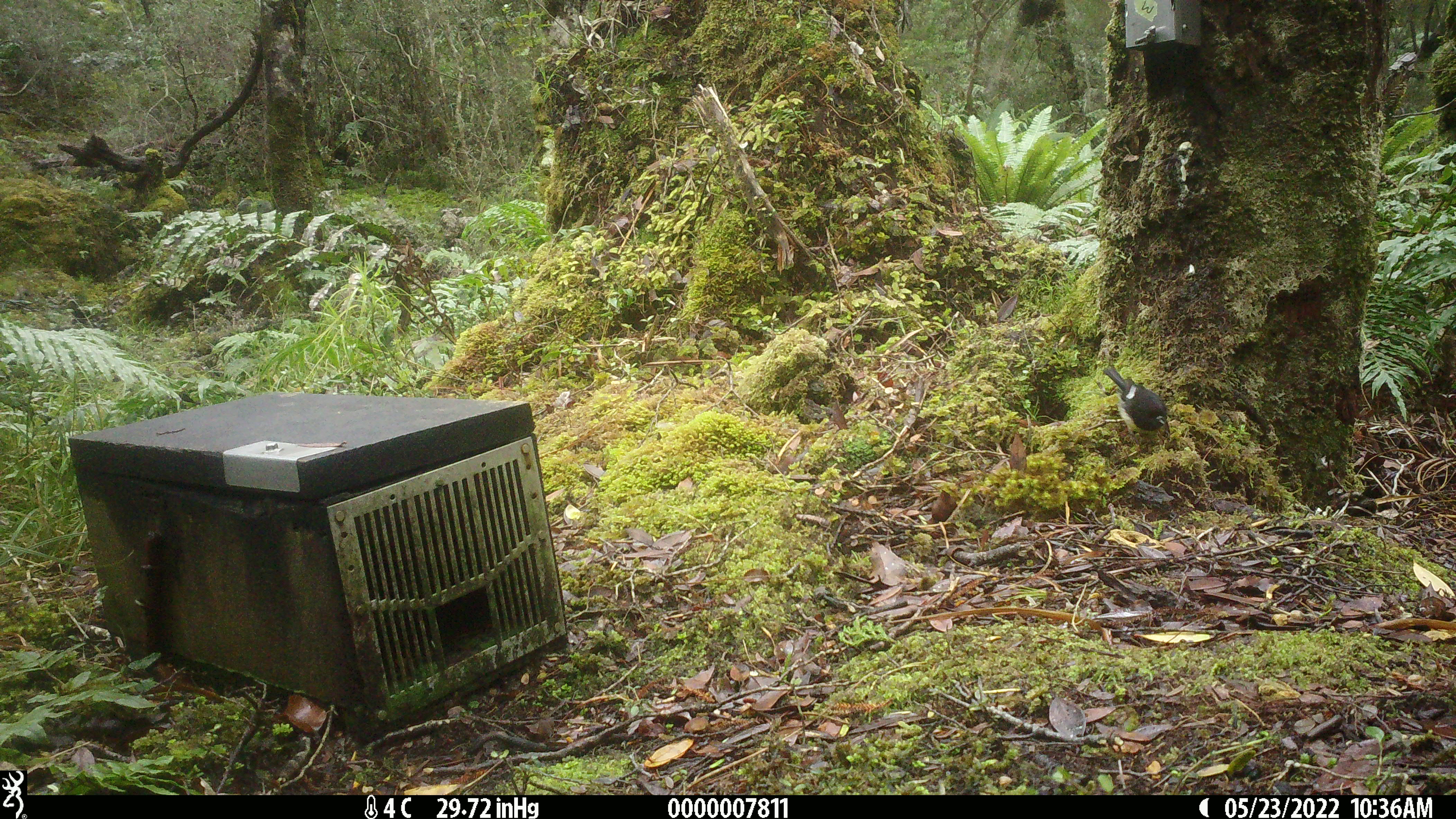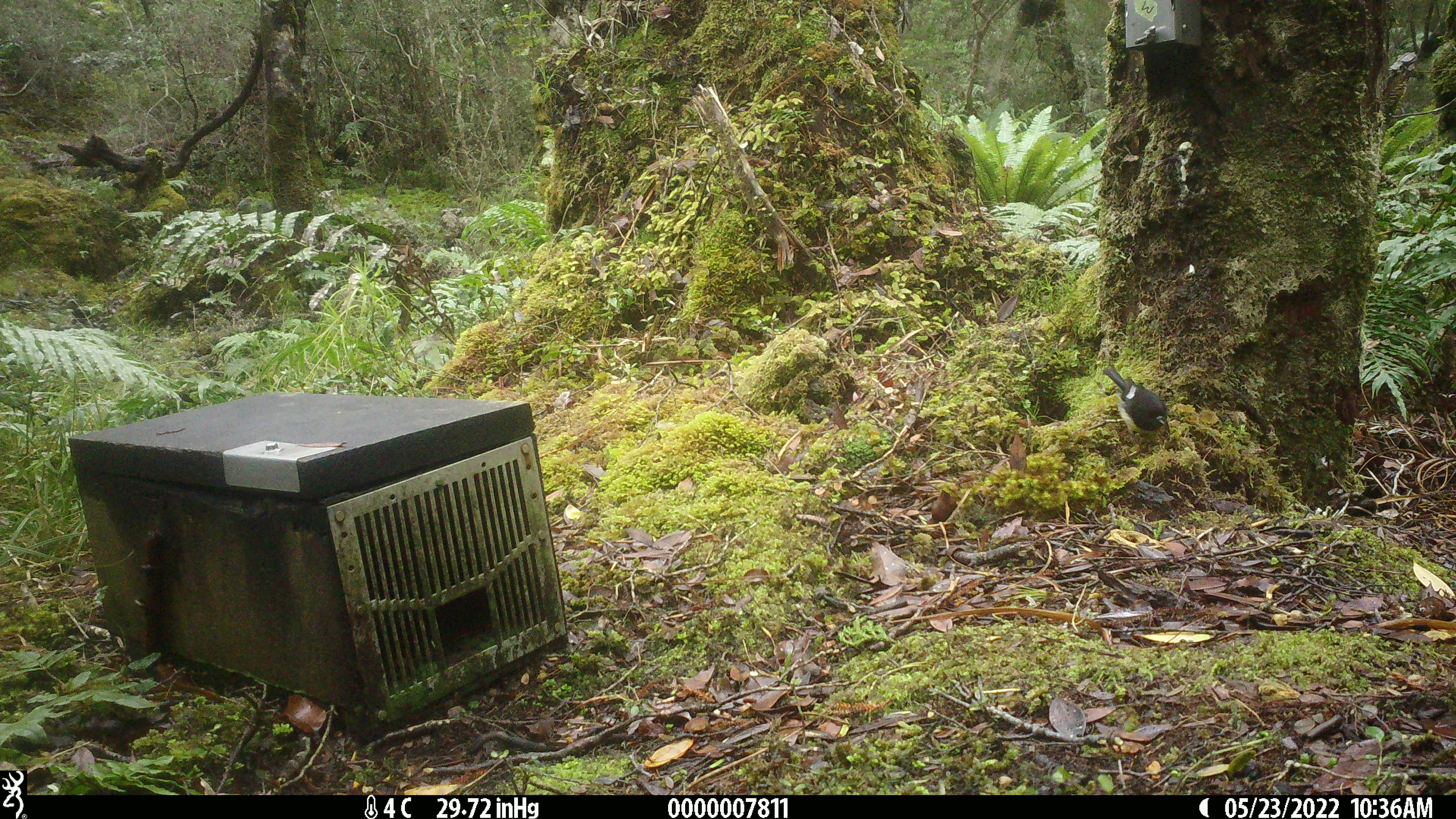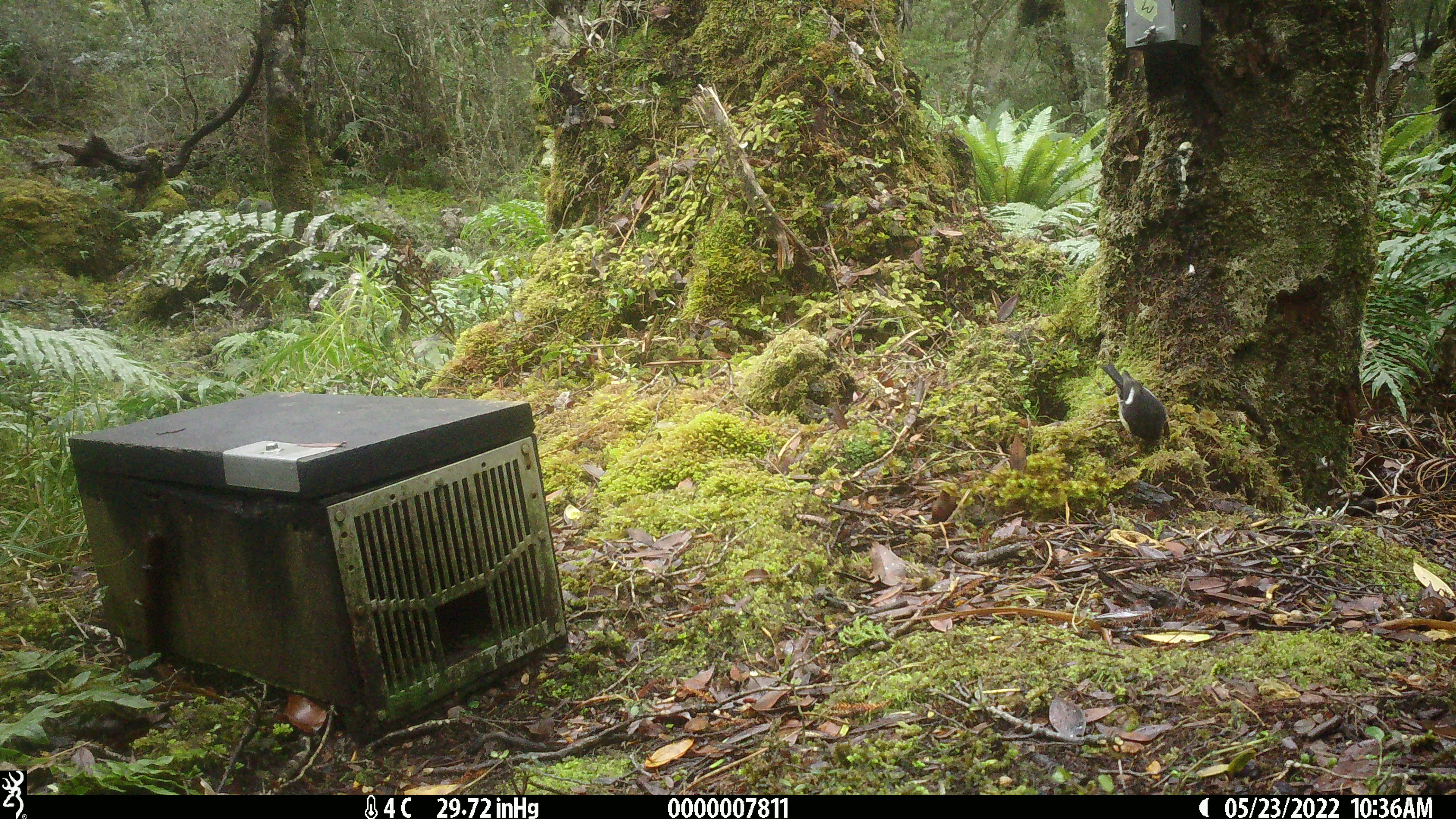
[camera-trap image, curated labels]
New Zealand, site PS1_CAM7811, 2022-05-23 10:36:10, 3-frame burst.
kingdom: Animalia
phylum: Chordata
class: Aves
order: Passeriformes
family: Petroicidae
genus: Petroica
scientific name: Petroica macrocephala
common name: tomtit